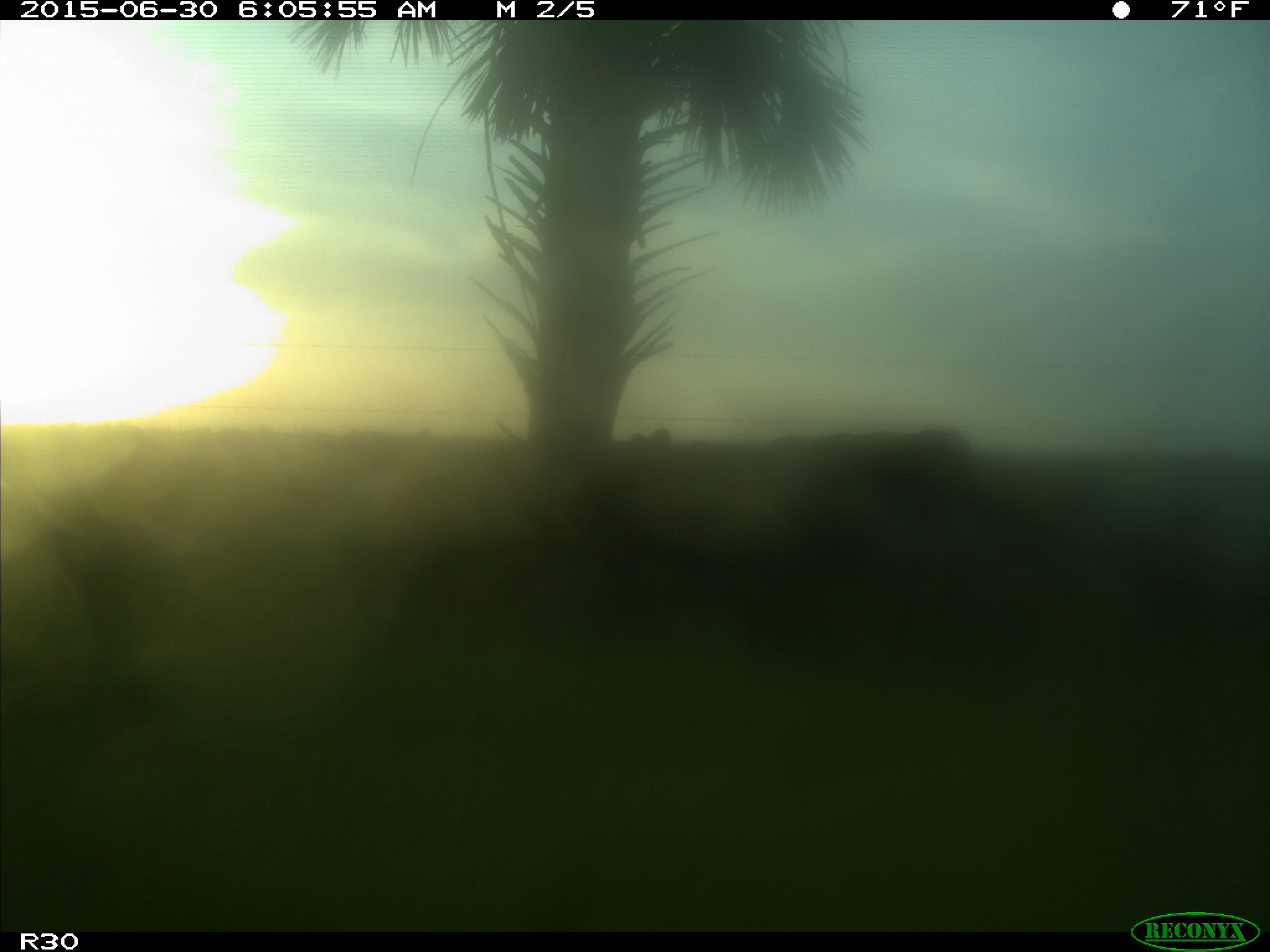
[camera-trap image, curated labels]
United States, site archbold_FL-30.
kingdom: Animalia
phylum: Chordata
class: Mammalia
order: Artiodactyla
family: Bovidae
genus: Bos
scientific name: Bos taurus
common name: domestic cow